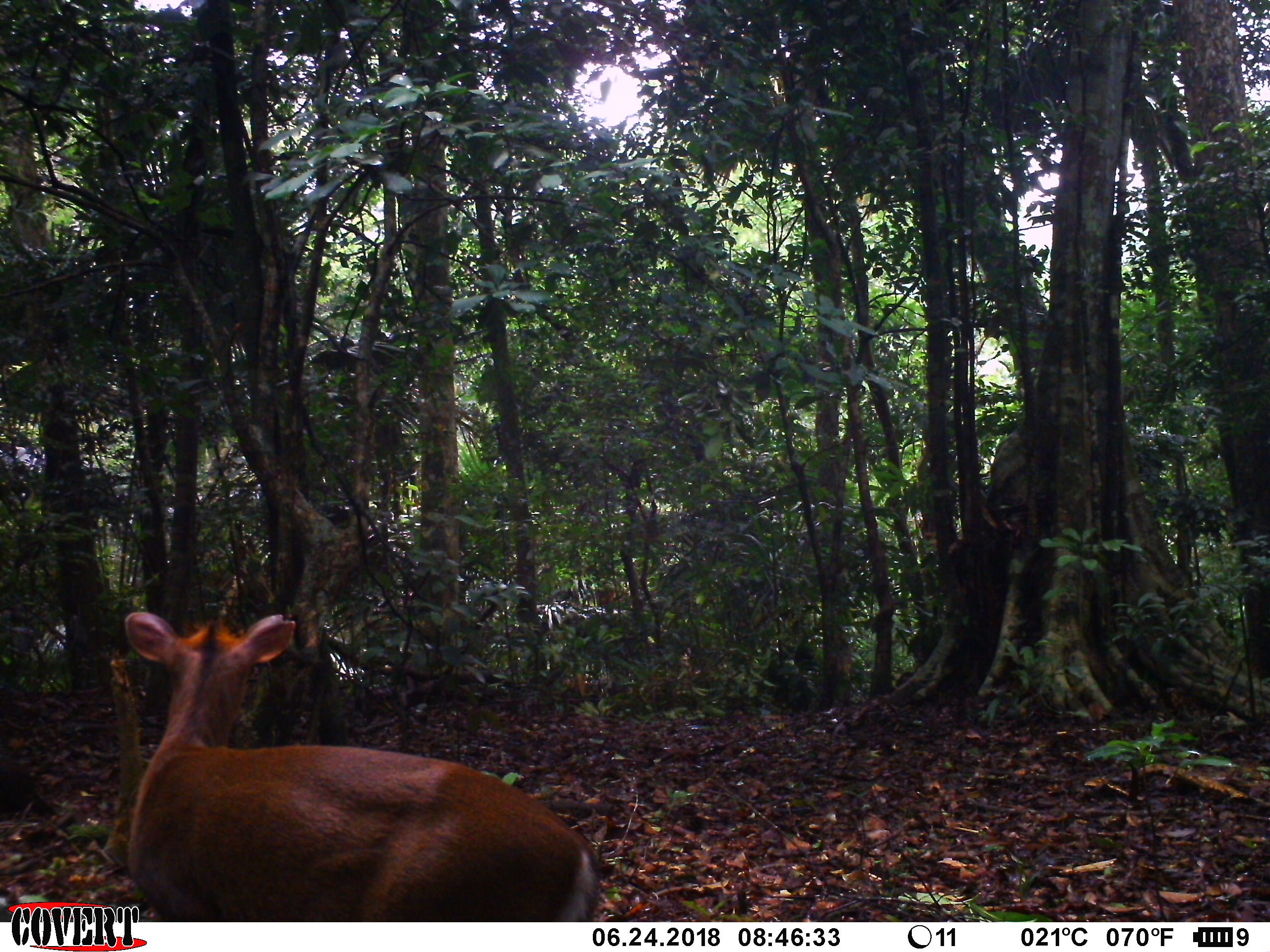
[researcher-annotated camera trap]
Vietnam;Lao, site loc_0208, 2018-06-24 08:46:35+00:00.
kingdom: Animalia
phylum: Chordata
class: Mammalia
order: Artiodactyla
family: Cervidae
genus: Muntiacus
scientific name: Muntiacus rooseveltorum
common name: roosevelt's muntjac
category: roosevelts muntjac group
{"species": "roosevelts muntjac group (roosevelt's muntjac) (Muntiacus rooseveltorum)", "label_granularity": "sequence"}